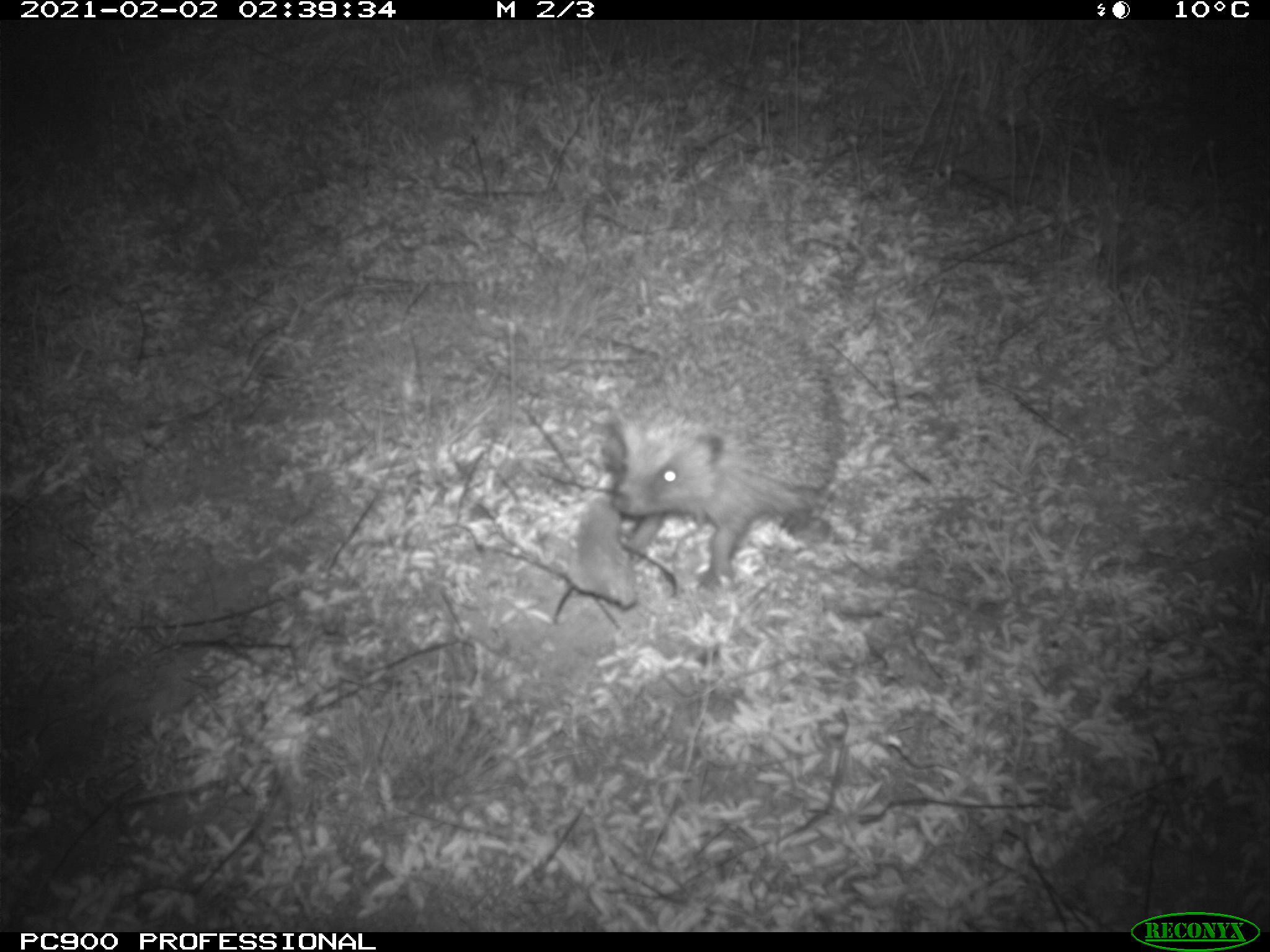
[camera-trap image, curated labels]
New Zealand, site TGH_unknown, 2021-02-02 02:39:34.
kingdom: Animalia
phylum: Chordata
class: Mammalia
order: Eulipotyphla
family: Erinaceidae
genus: Erinaceus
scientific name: Erinaceus europaeus europaeus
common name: european hedgehog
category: hedgehog